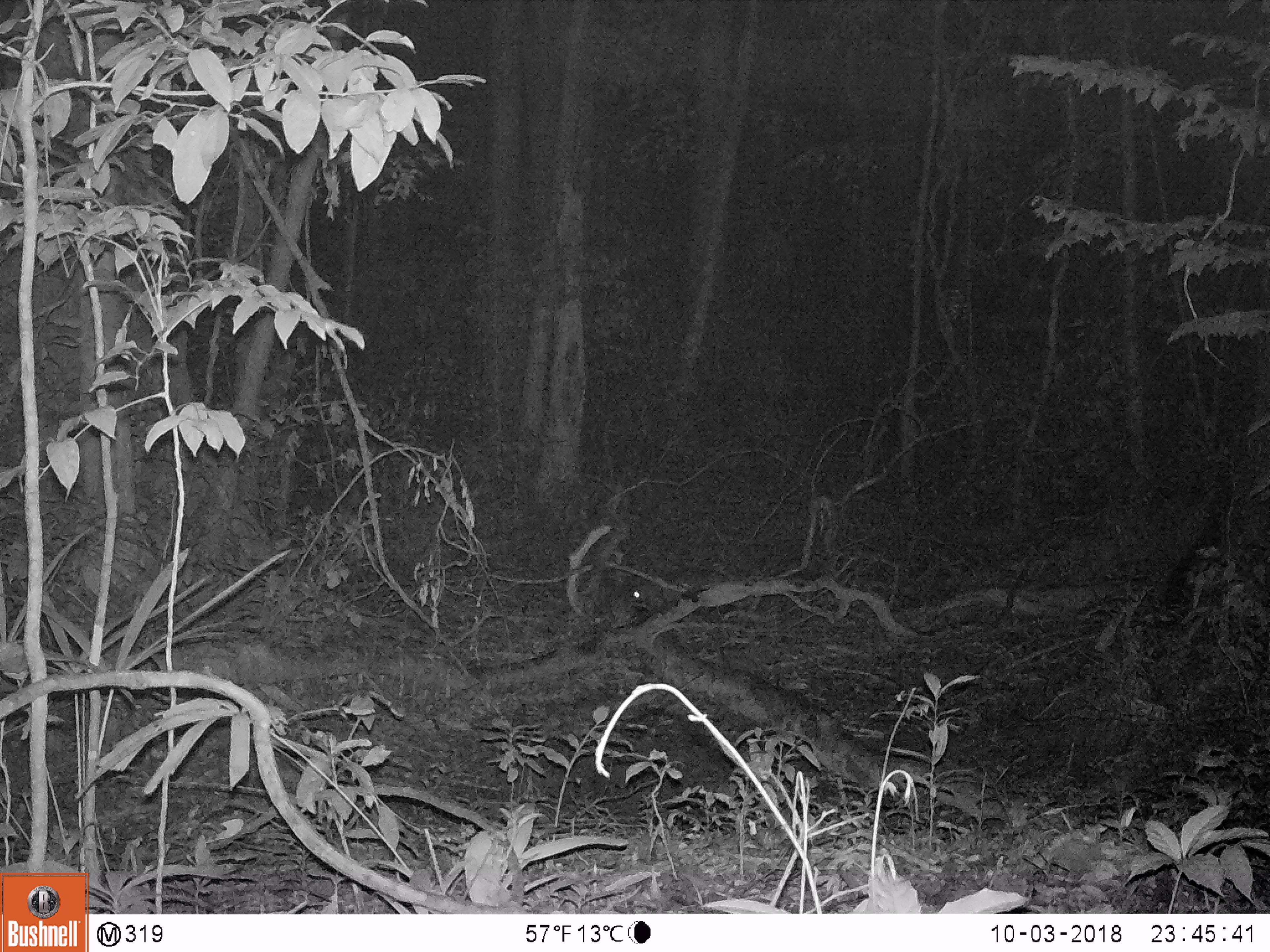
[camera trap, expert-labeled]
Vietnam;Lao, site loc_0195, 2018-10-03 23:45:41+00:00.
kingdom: Animalia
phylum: Chordata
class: Mammalia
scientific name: Mammalia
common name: mammal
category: unidentified mammal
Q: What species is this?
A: Unidentified mammal (mammal) (Mammalia).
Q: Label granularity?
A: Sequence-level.